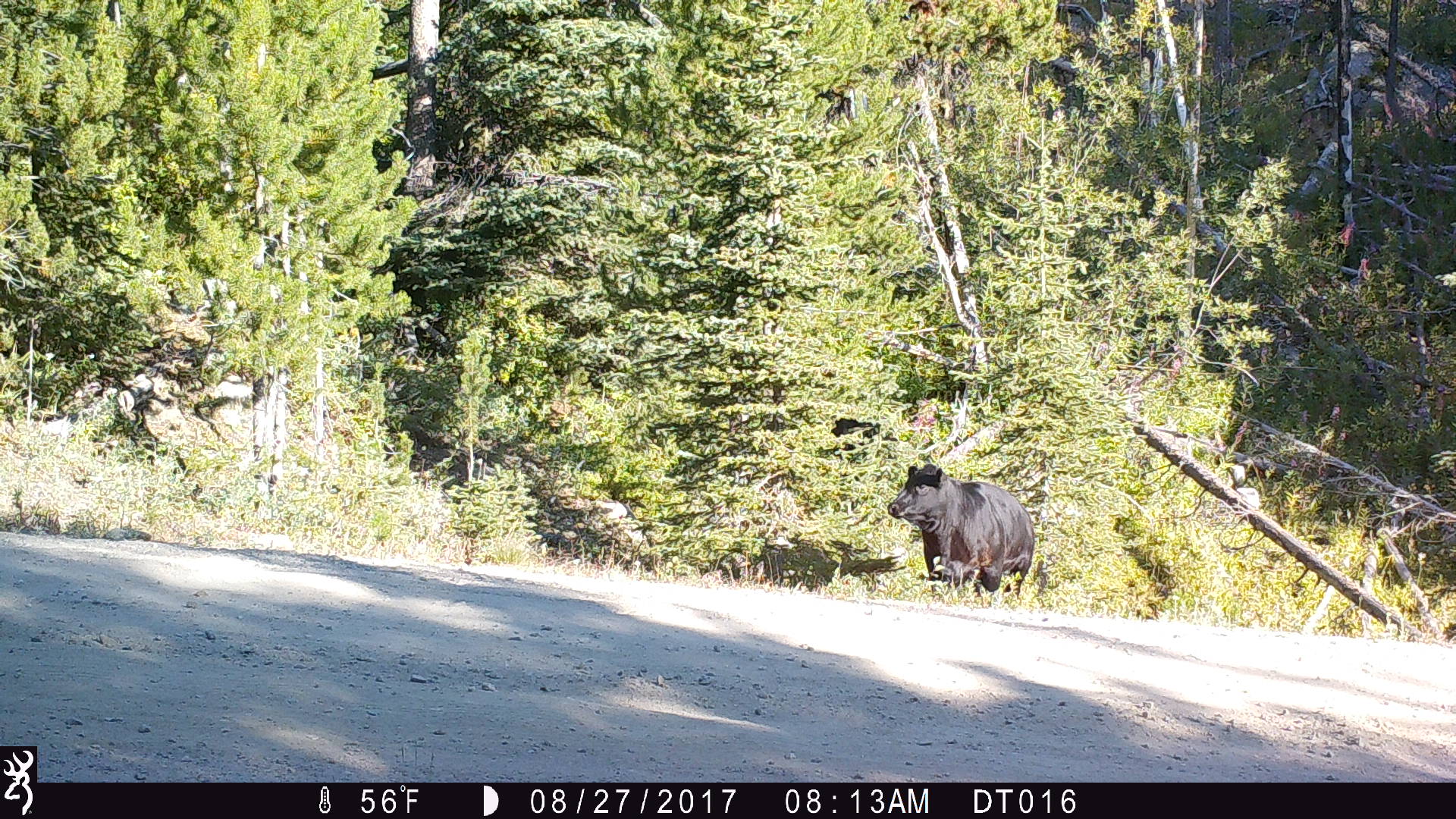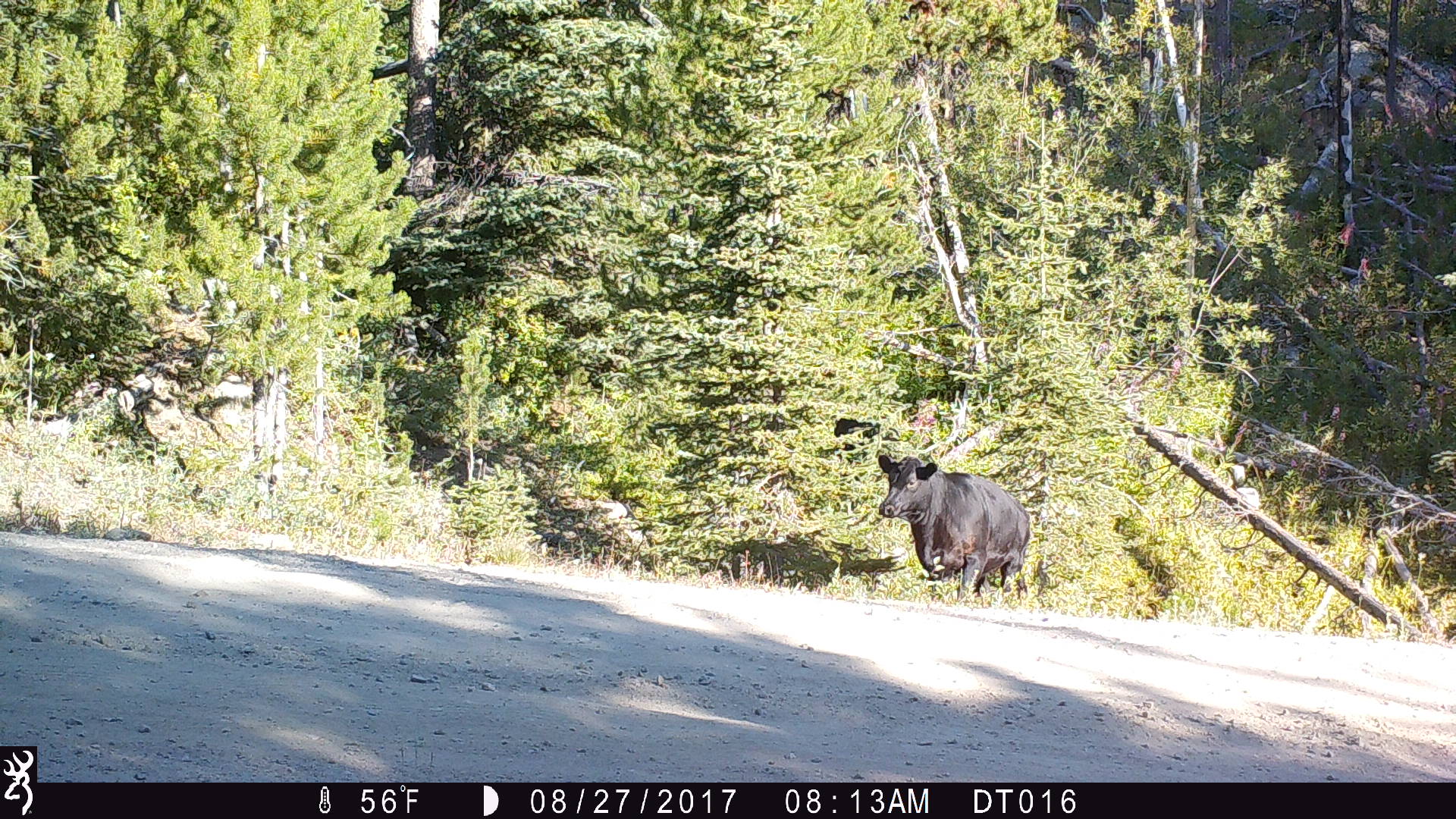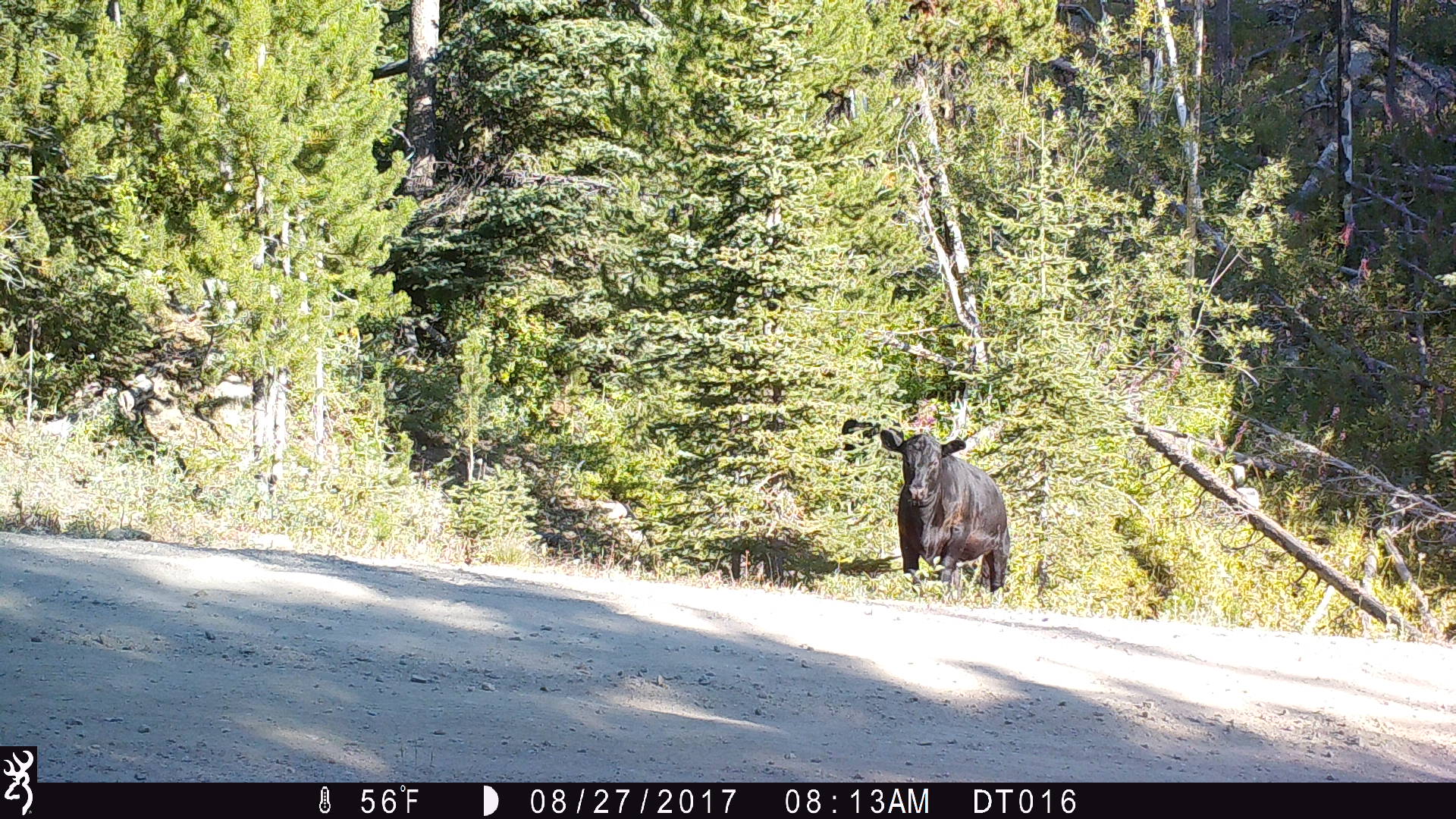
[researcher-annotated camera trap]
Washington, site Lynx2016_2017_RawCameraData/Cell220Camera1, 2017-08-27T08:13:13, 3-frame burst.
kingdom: Animalia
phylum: Chordata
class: Mammalia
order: Artiodactyla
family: Bovidae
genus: Bos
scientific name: Bos taurus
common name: domestic cattle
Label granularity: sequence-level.